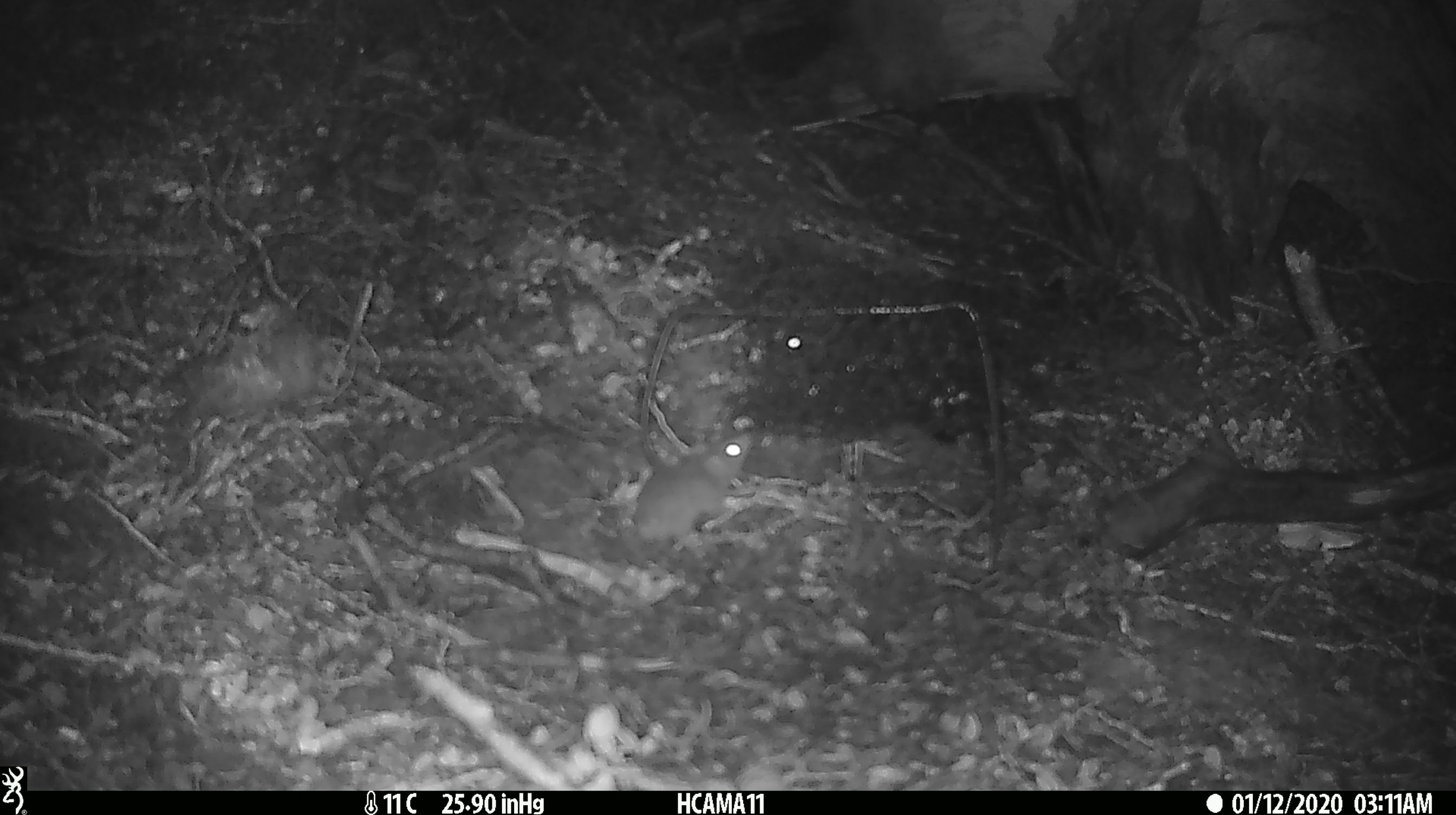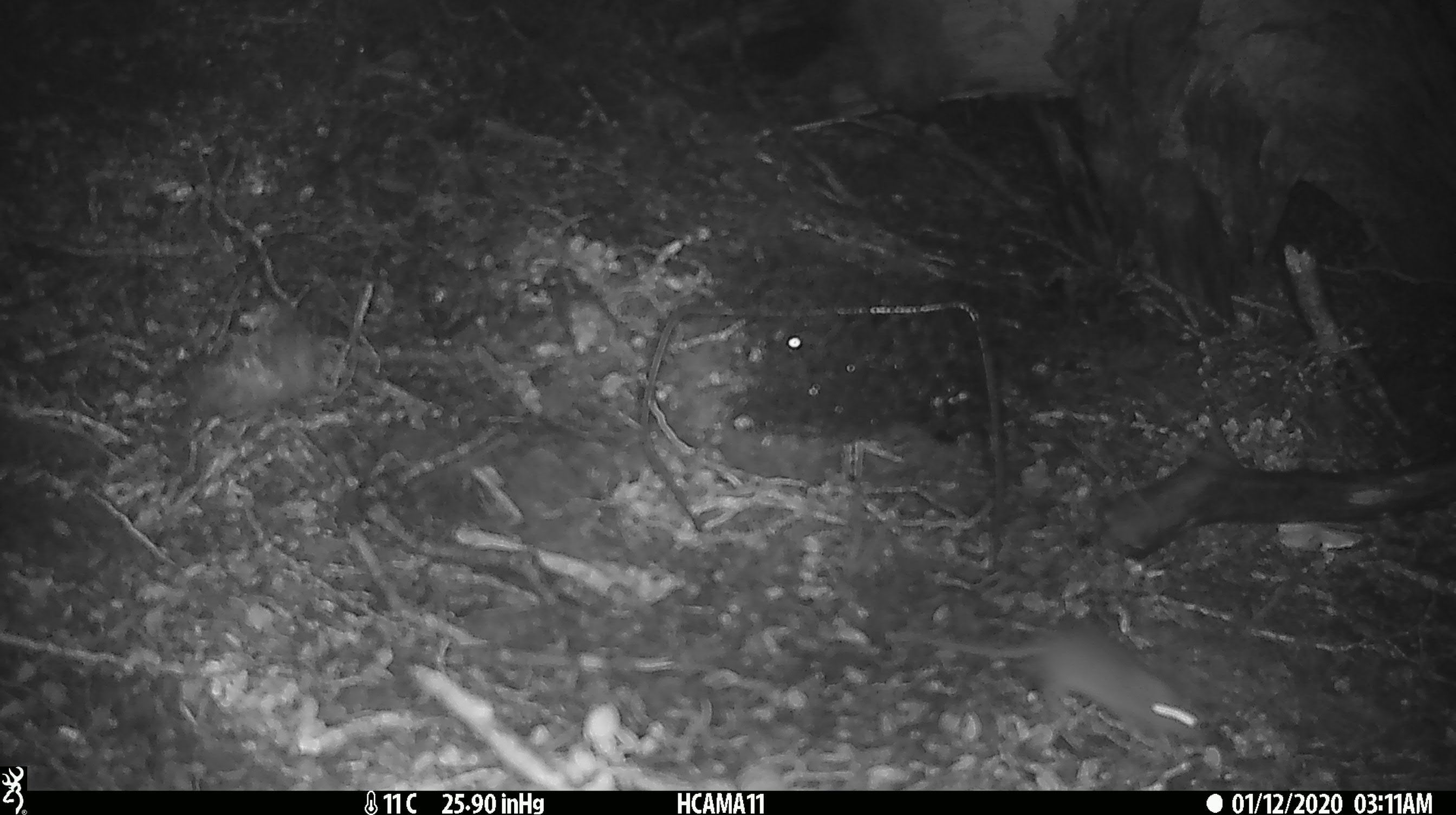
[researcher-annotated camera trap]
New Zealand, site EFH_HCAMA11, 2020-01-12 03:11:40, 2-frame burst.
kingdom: Animalia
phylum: Chordata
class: Mammalia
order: Rodentia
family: Muridae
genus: Mus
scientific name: Mus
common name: mouse